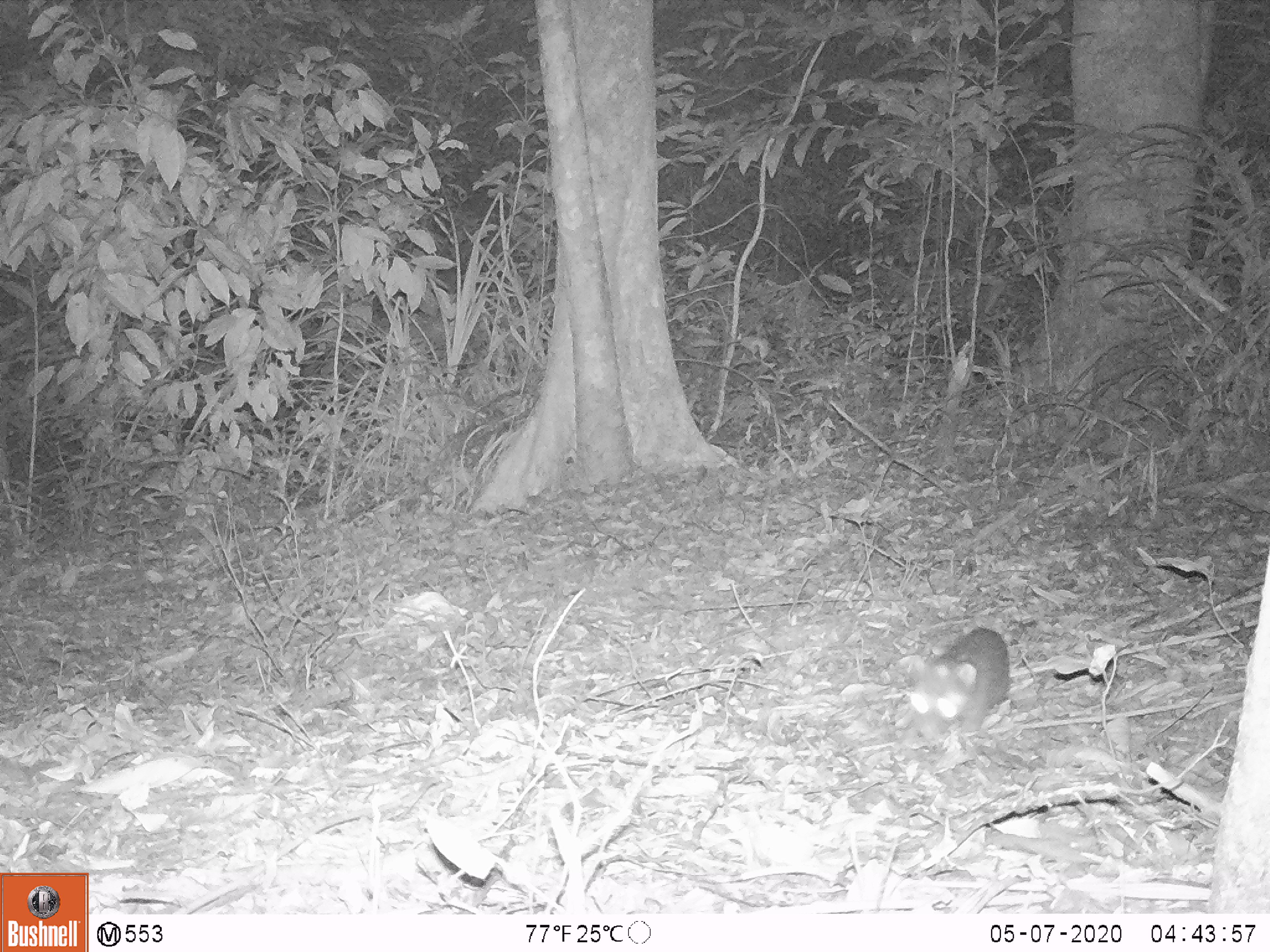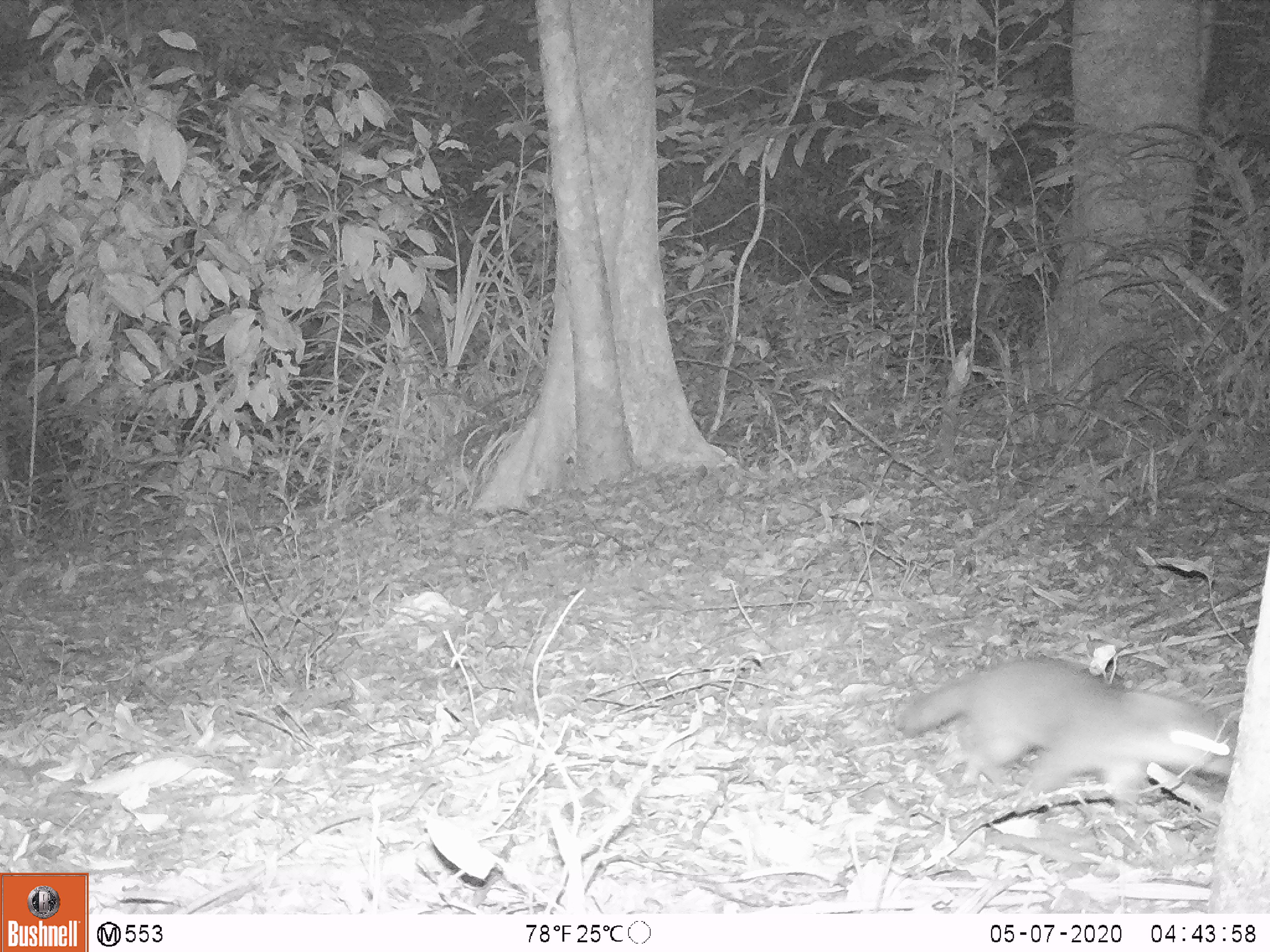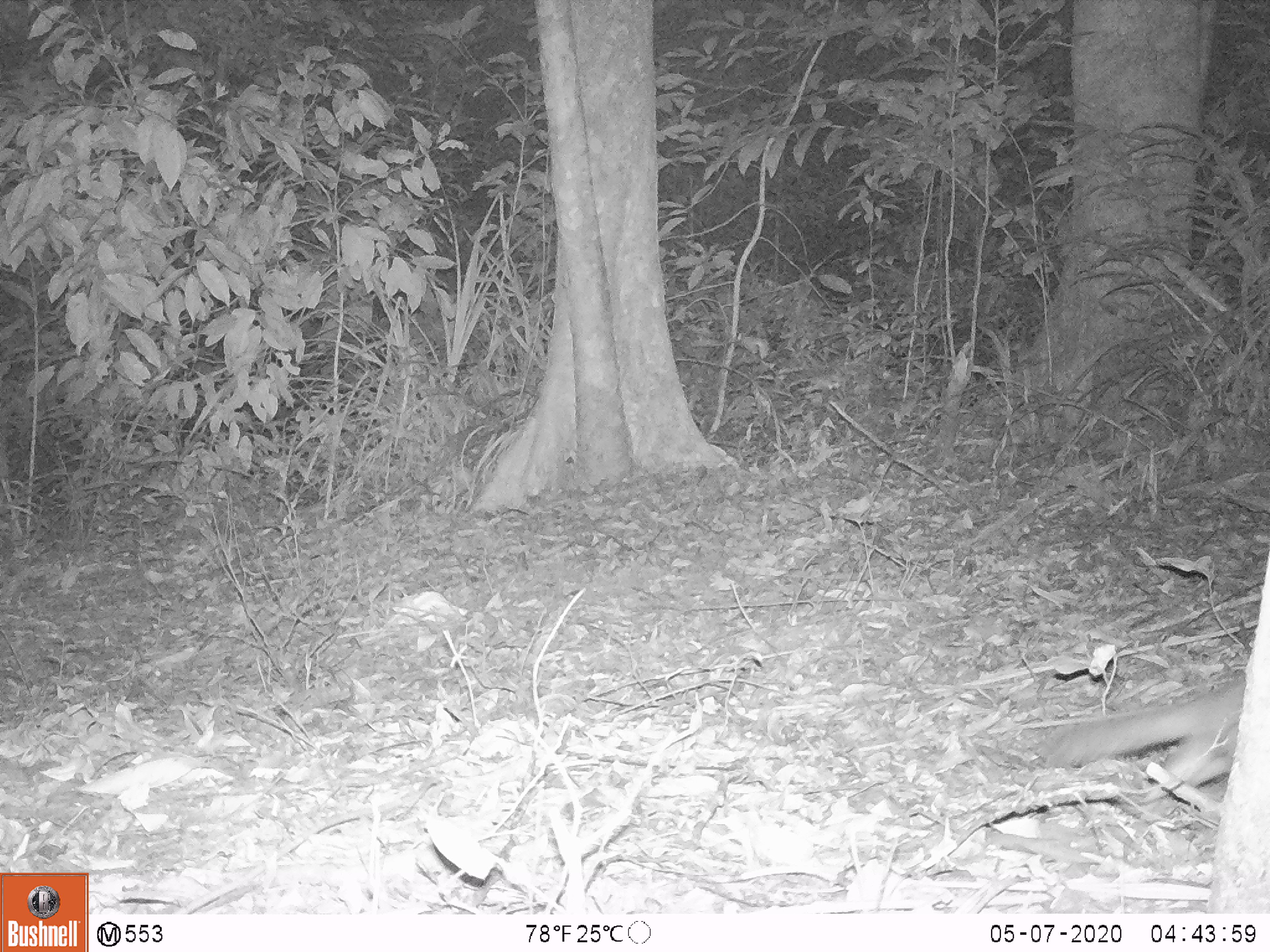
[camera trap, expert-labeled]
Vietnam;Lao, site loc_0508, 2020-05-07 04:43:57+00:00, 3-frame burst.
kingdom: Animalia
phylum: Chordata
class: Mammalia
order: Carnivora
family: Mustelidae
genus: Melogale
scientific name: Melogale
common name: ferret badger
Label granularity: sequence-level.